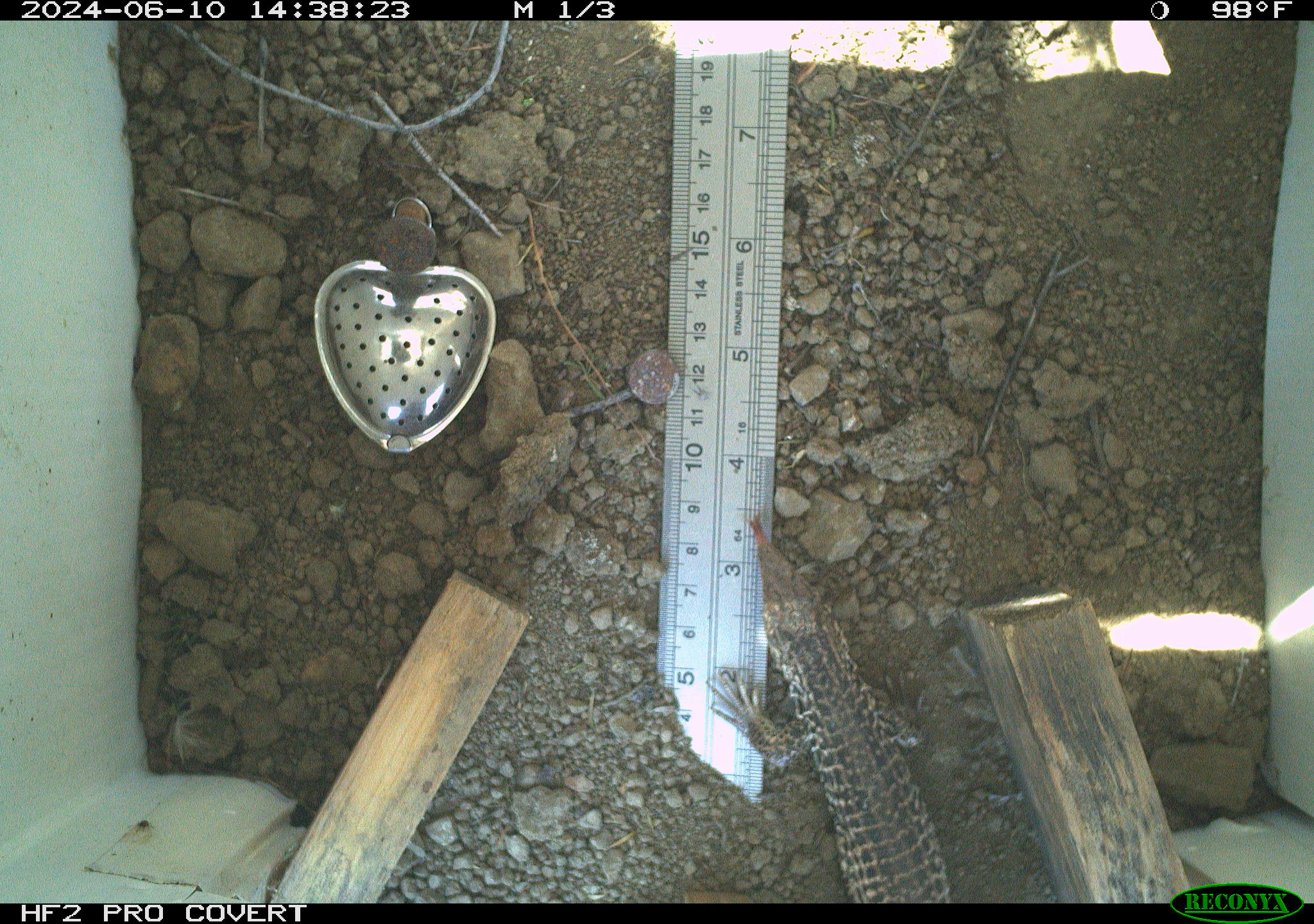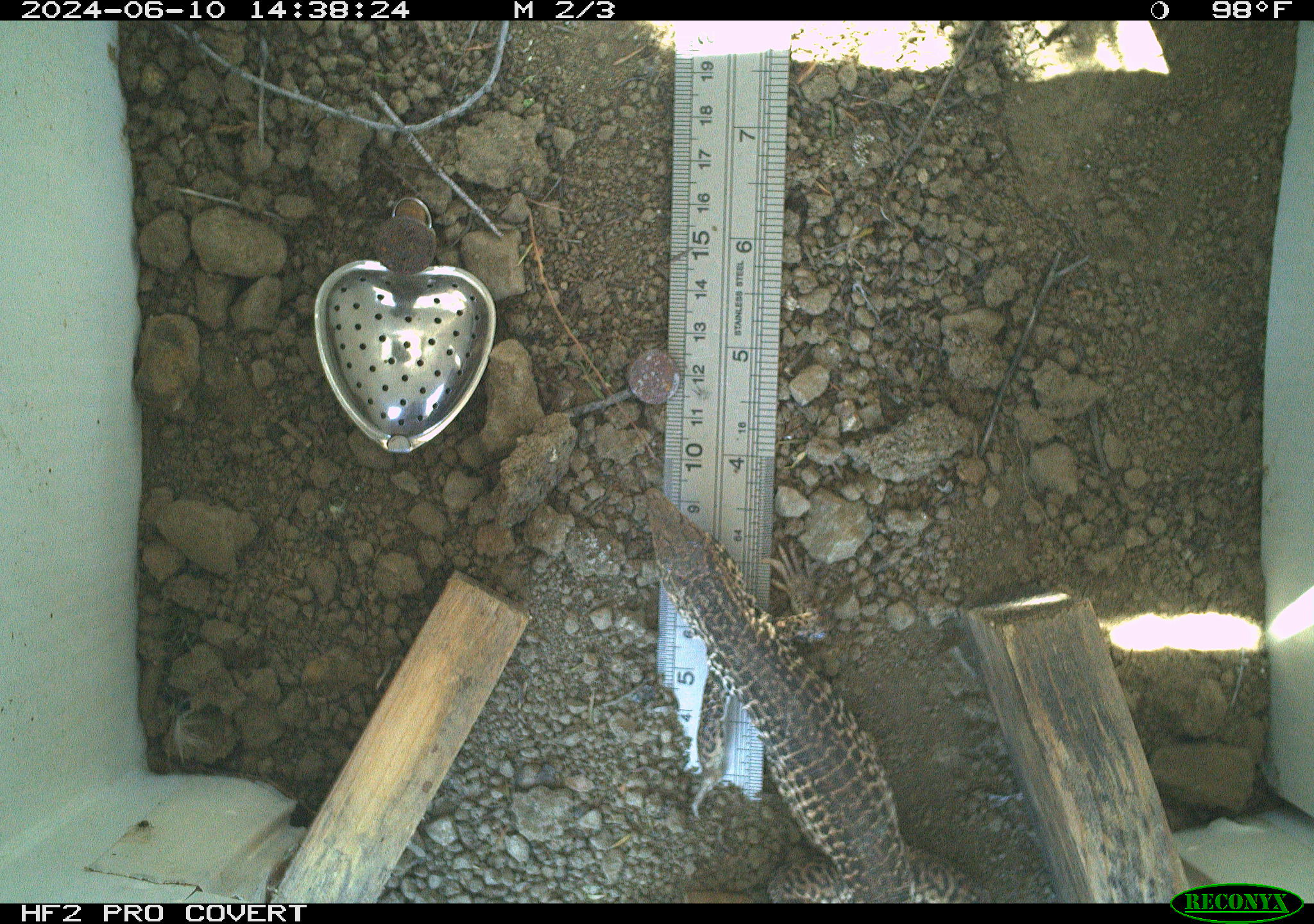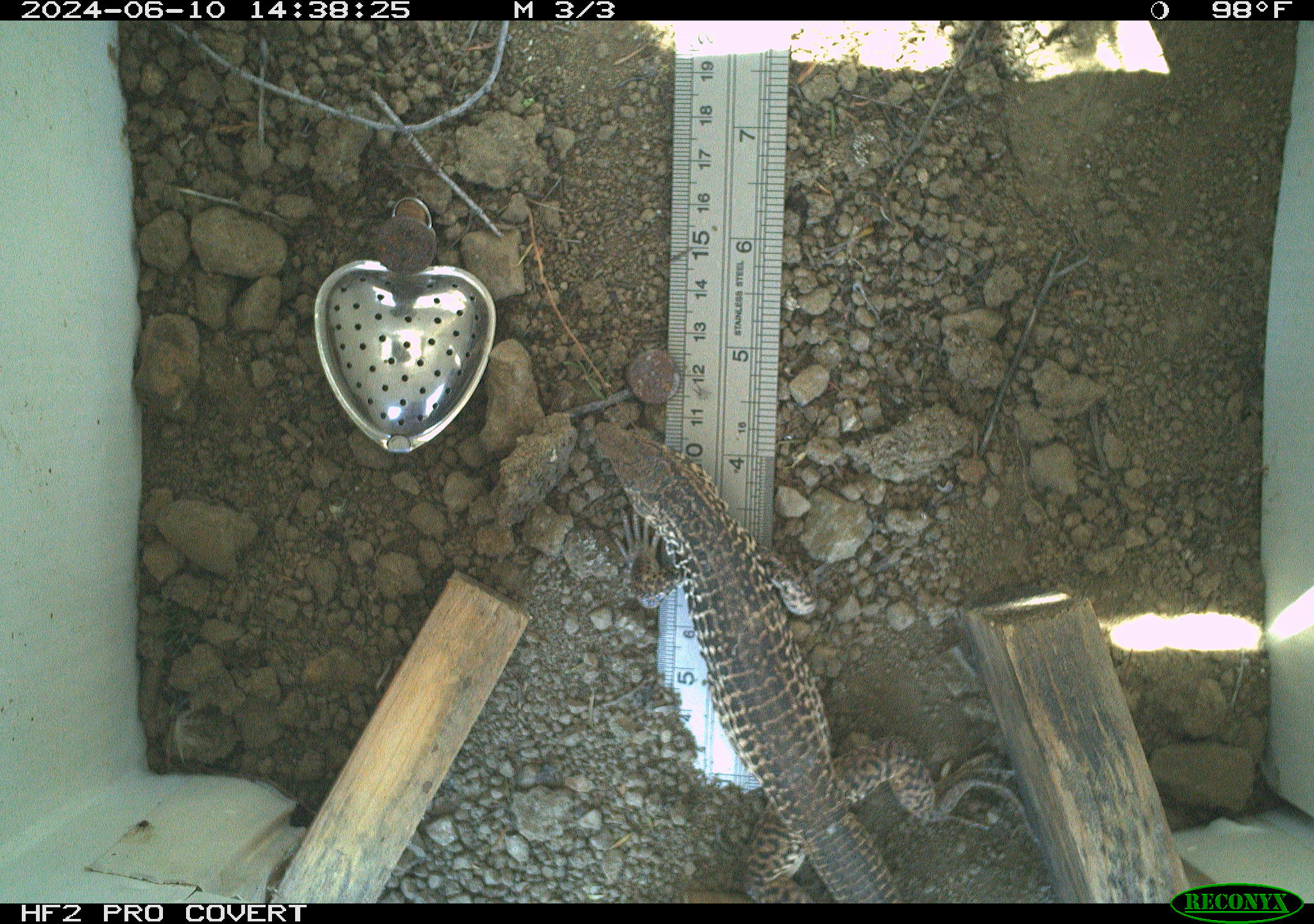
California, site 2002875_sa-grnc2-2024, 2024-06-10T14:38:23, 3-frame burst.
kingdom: Animalia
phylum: Chordata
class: Reptilia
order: Squamata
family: Teiidae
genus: Aspidoscelis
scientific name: Aspidoscelis tigris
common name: western whiptail